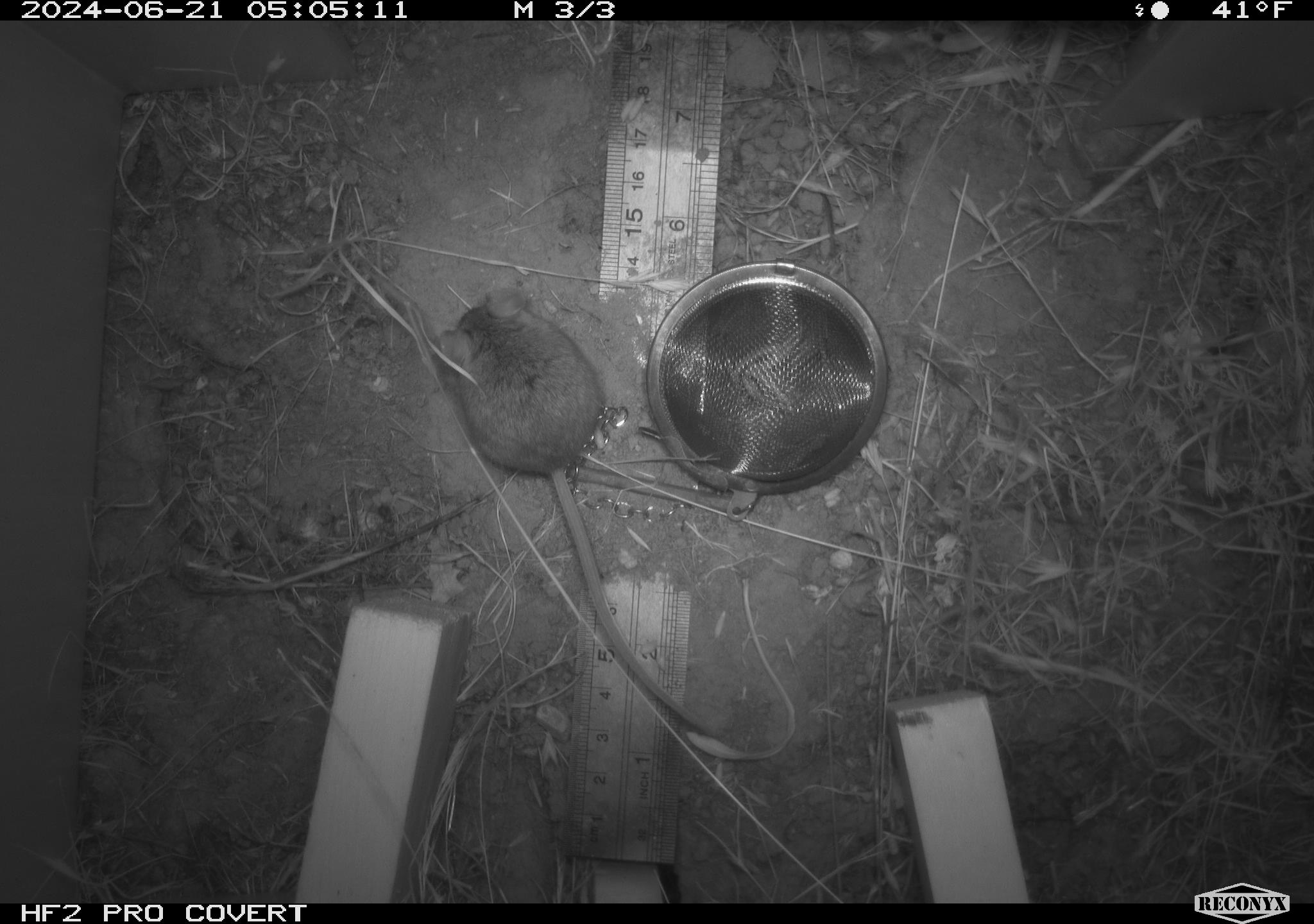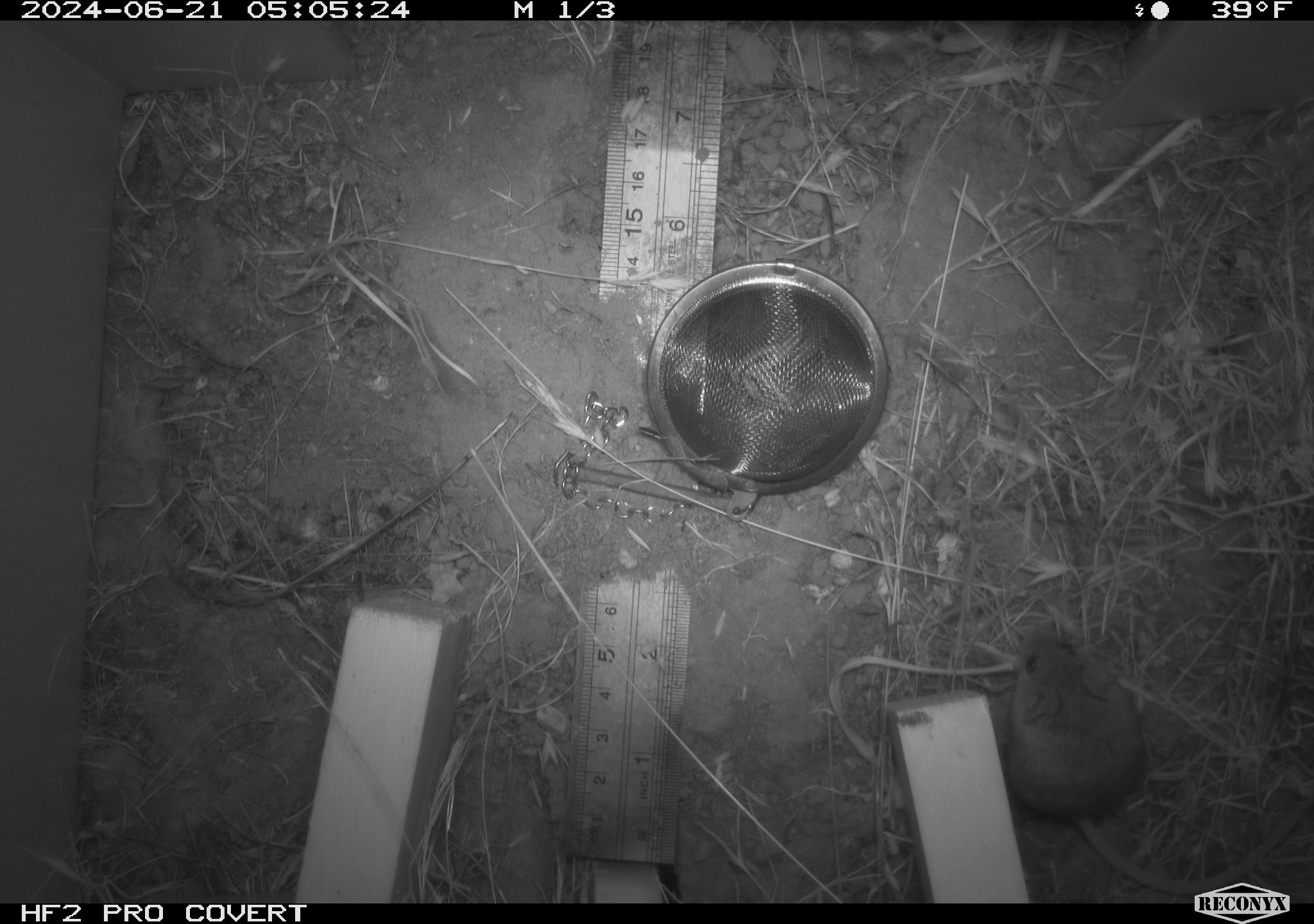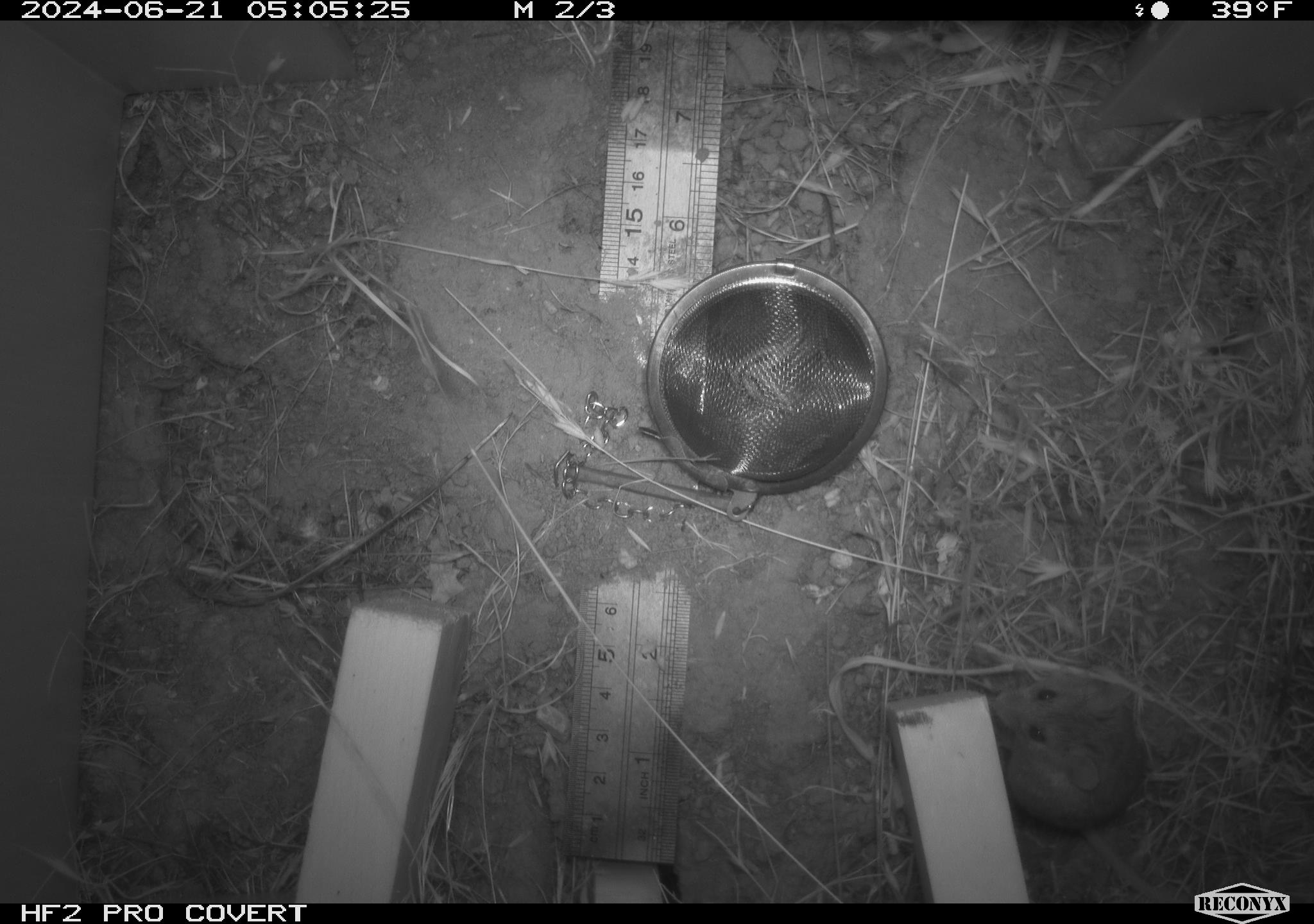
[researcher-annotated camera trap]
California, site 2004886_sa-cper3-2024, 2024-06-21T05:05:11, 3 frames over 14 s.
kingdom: Animalia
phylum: Chordata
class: Mammalia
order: Rodentia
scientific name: Rodentia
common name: rodent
Rodent (Rodentia).